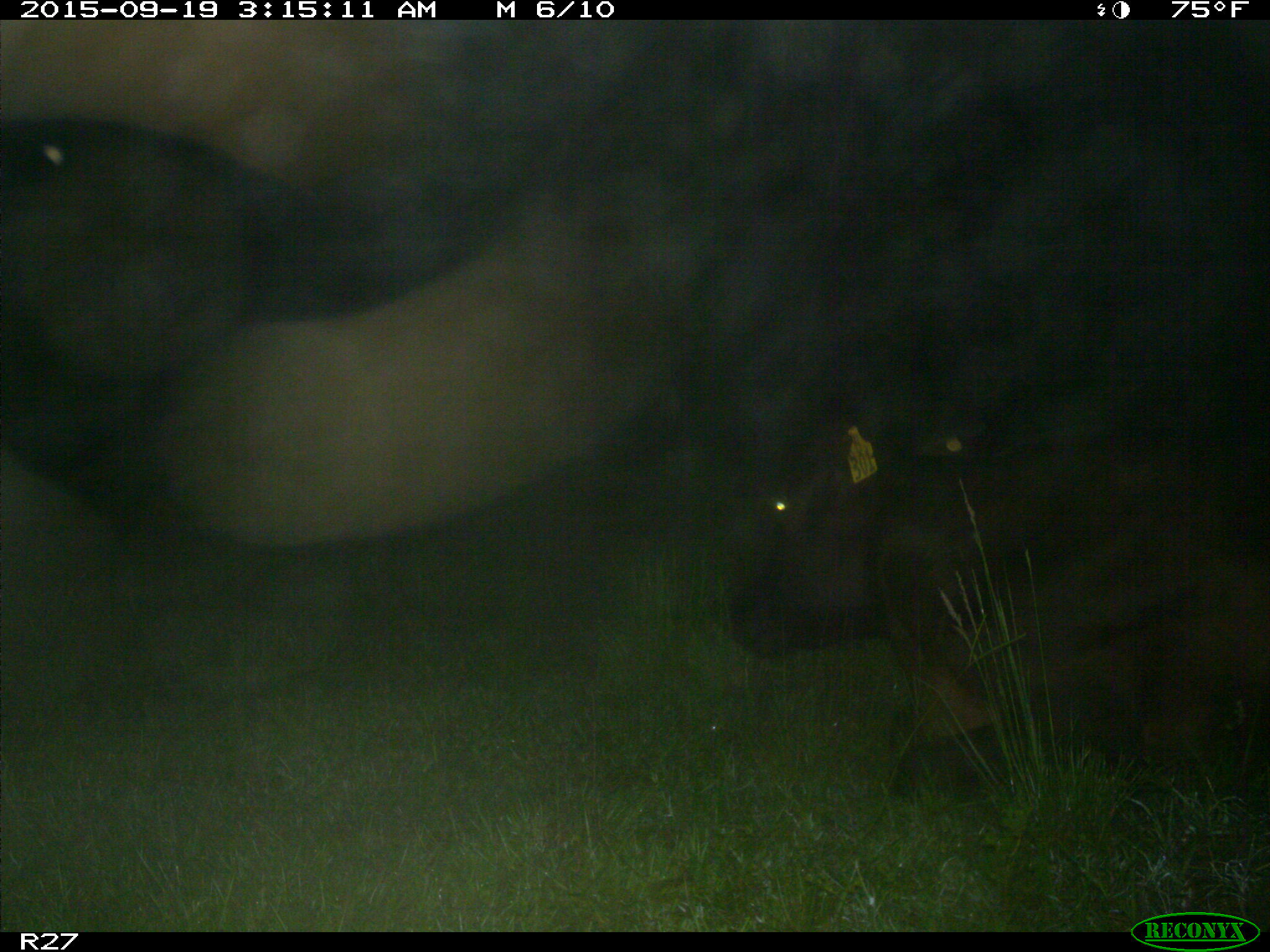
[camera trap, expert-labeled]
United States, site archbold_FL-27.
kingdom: Animalia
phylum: Chordata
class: Mammalia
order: Artiodactyla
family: Bovidae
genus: Bos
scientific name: Bos taurus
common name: domestic cow